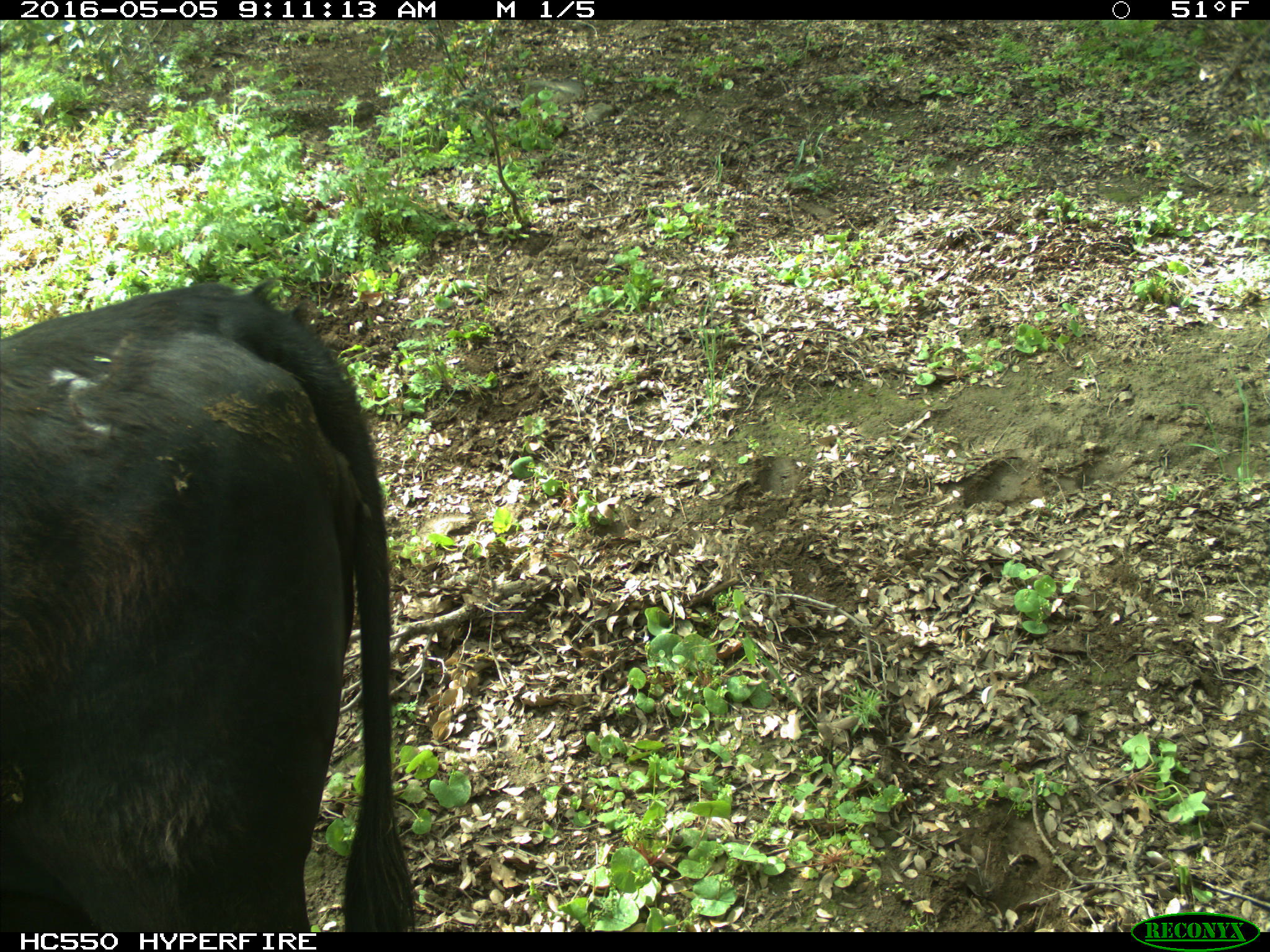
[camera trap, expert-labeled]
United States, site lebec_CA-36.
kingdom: Animalia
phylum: Chordata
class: Mammalia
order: Artiodactyla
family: Bovidae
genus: Bos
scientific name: Bos taurus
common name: domestic cow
Bos taurus (domestic cow).